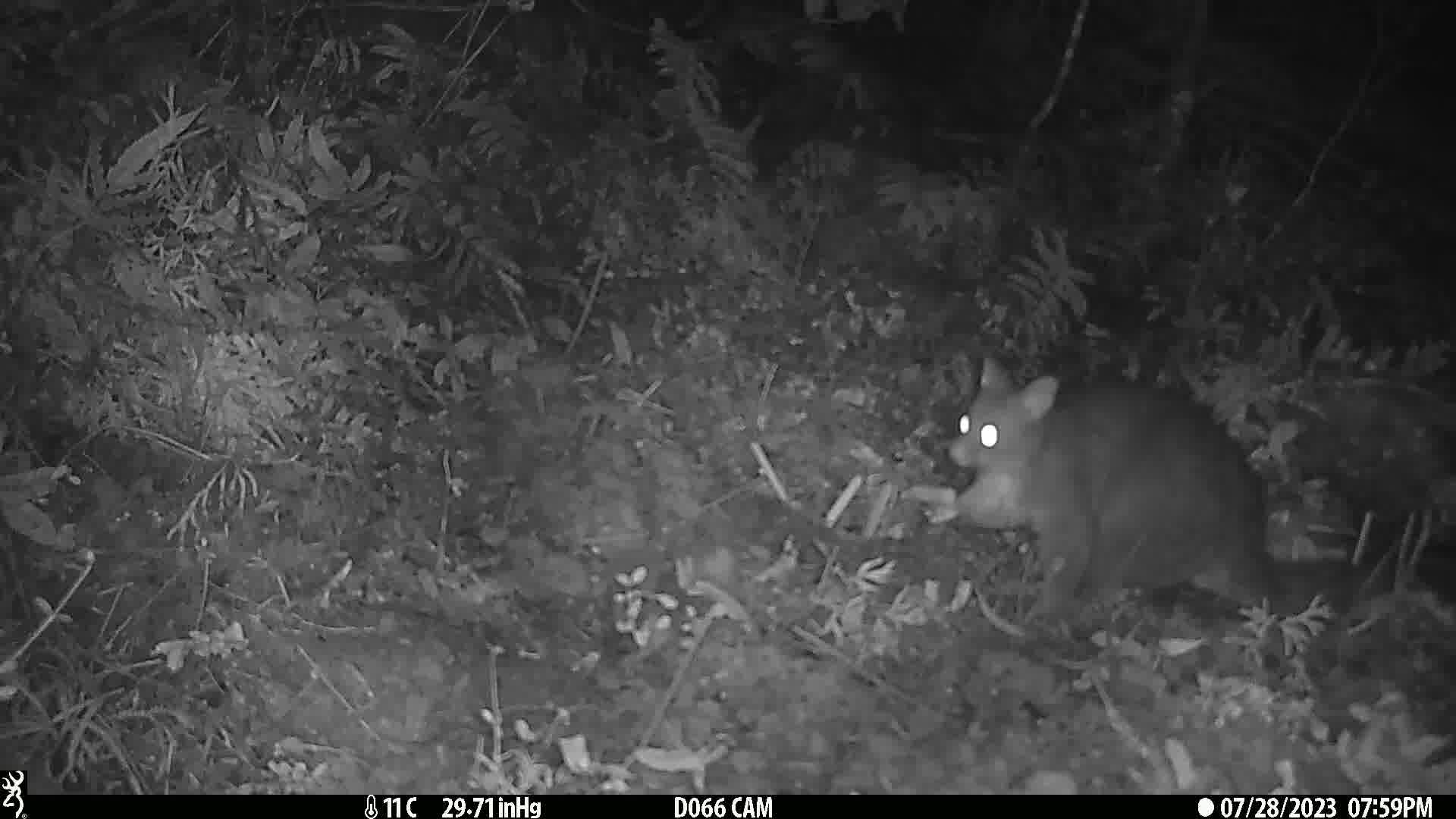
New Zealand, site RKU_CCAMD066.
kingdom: Animalia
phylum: Chordata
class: Mammalia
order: Diprotodontia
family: Phalangeridae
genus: Trichosurus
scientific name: Trichosurus vulpecula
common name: common brushtail possum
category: possum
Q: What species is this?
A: Possum (common brushtail possum) (Trichosurus vulpecula).